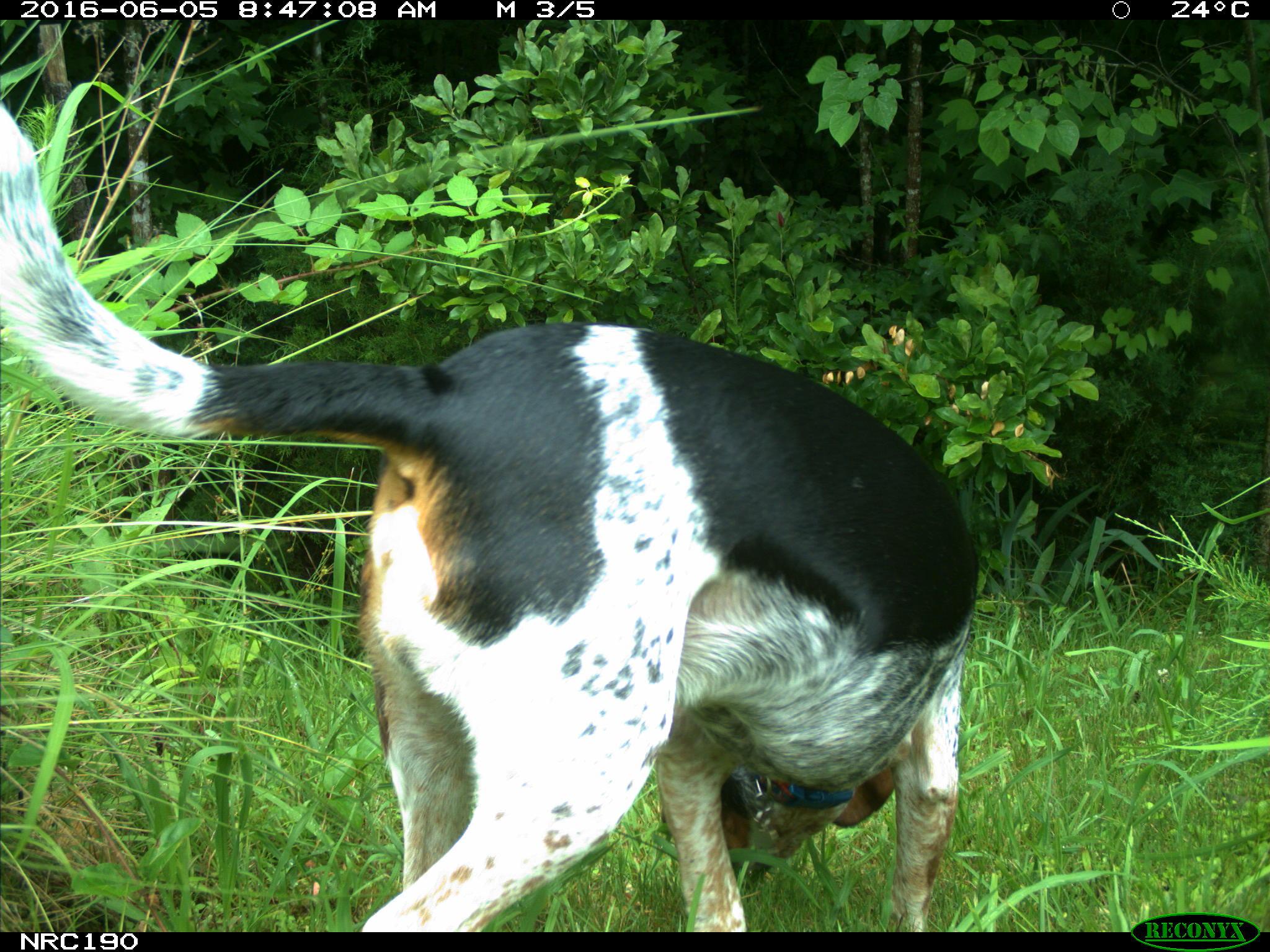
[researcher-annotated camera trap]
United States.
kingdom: Animalia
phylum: Chordata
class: Mammalia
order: Carnivora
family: Canidae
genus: Canis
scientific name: Canis familiaris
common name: domestic dog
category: Dog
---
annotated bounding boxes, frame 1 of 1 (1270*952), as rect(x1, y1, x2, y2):
Dog: rect(2, 102, 989, 939)